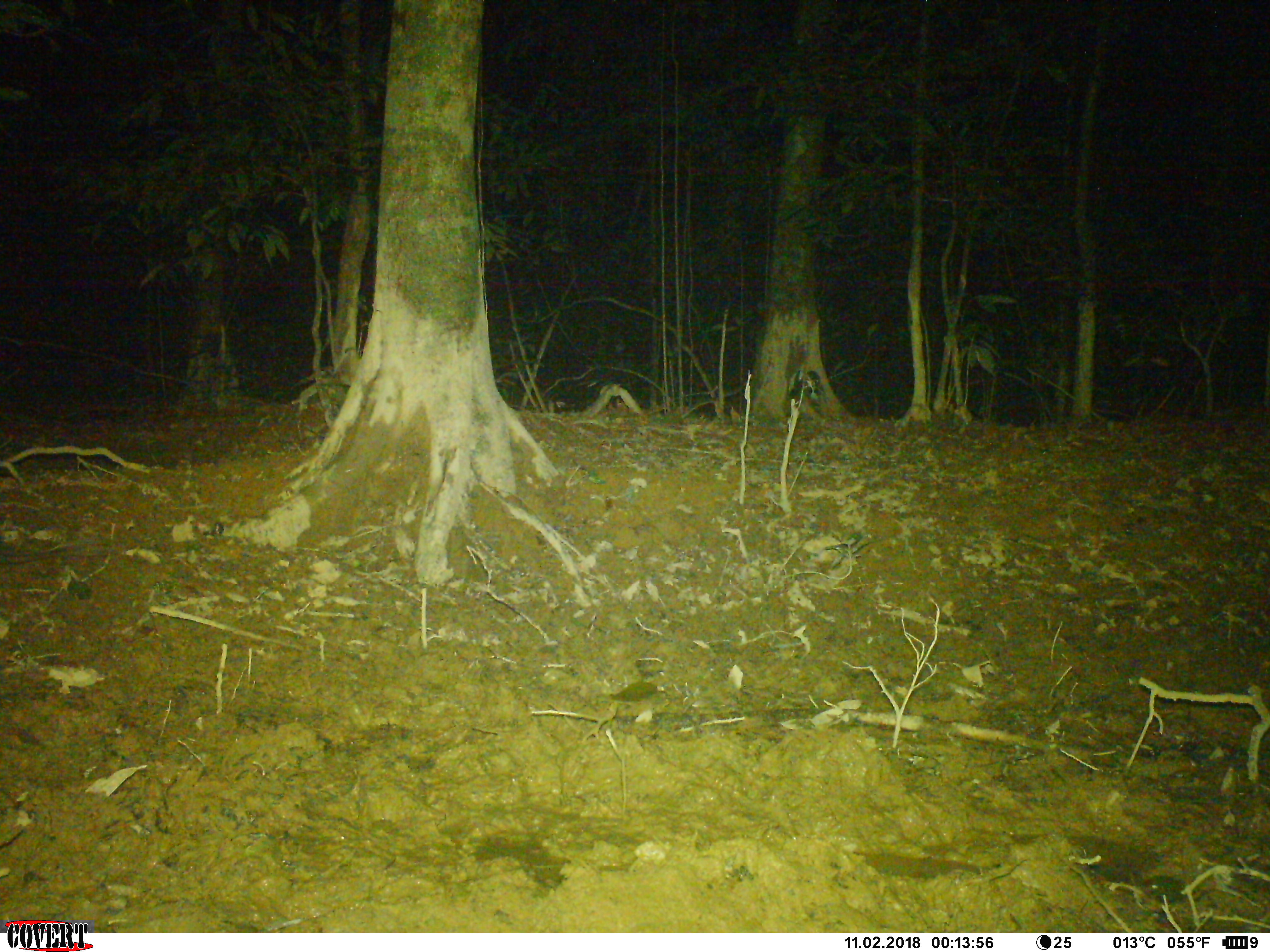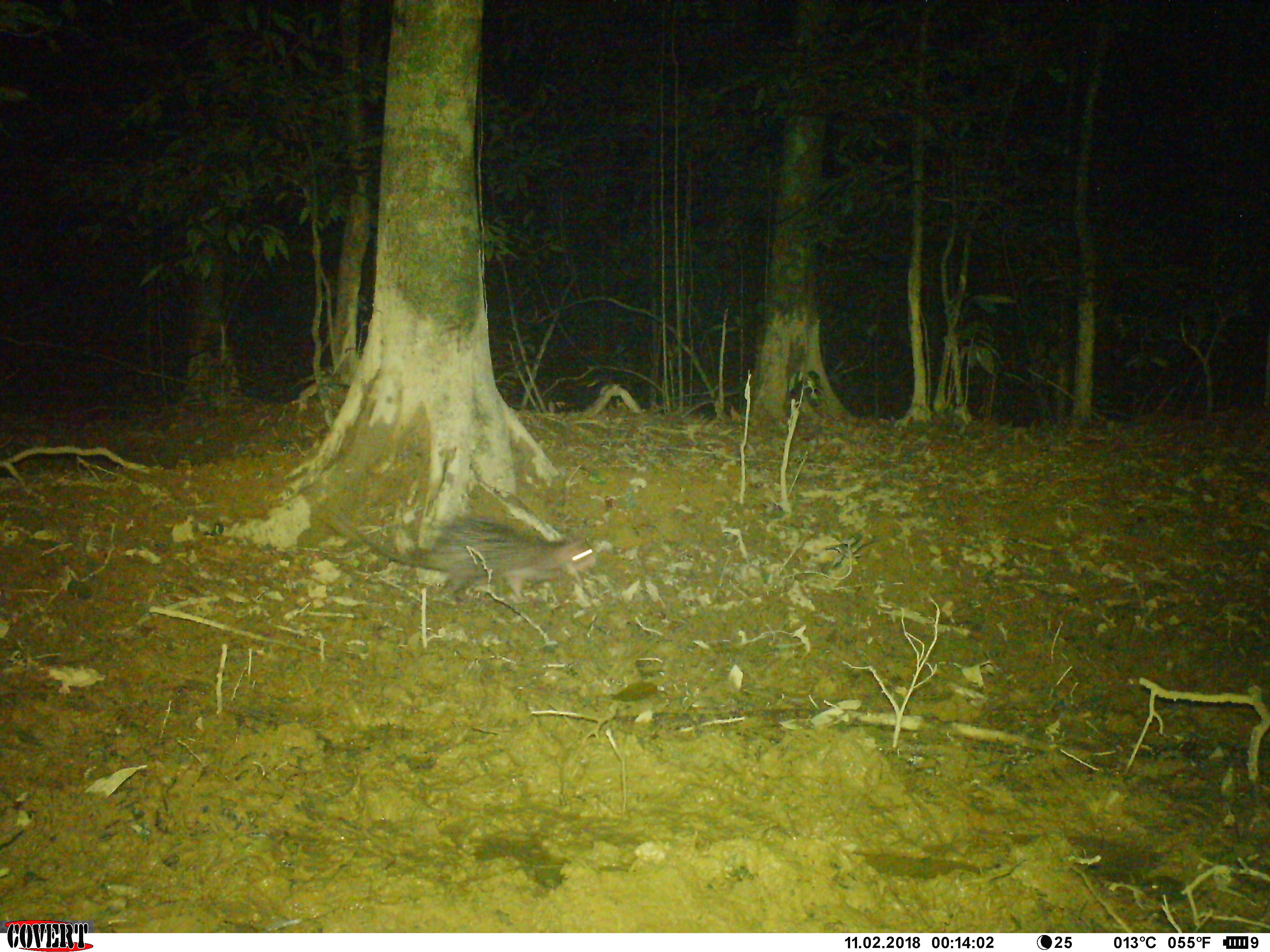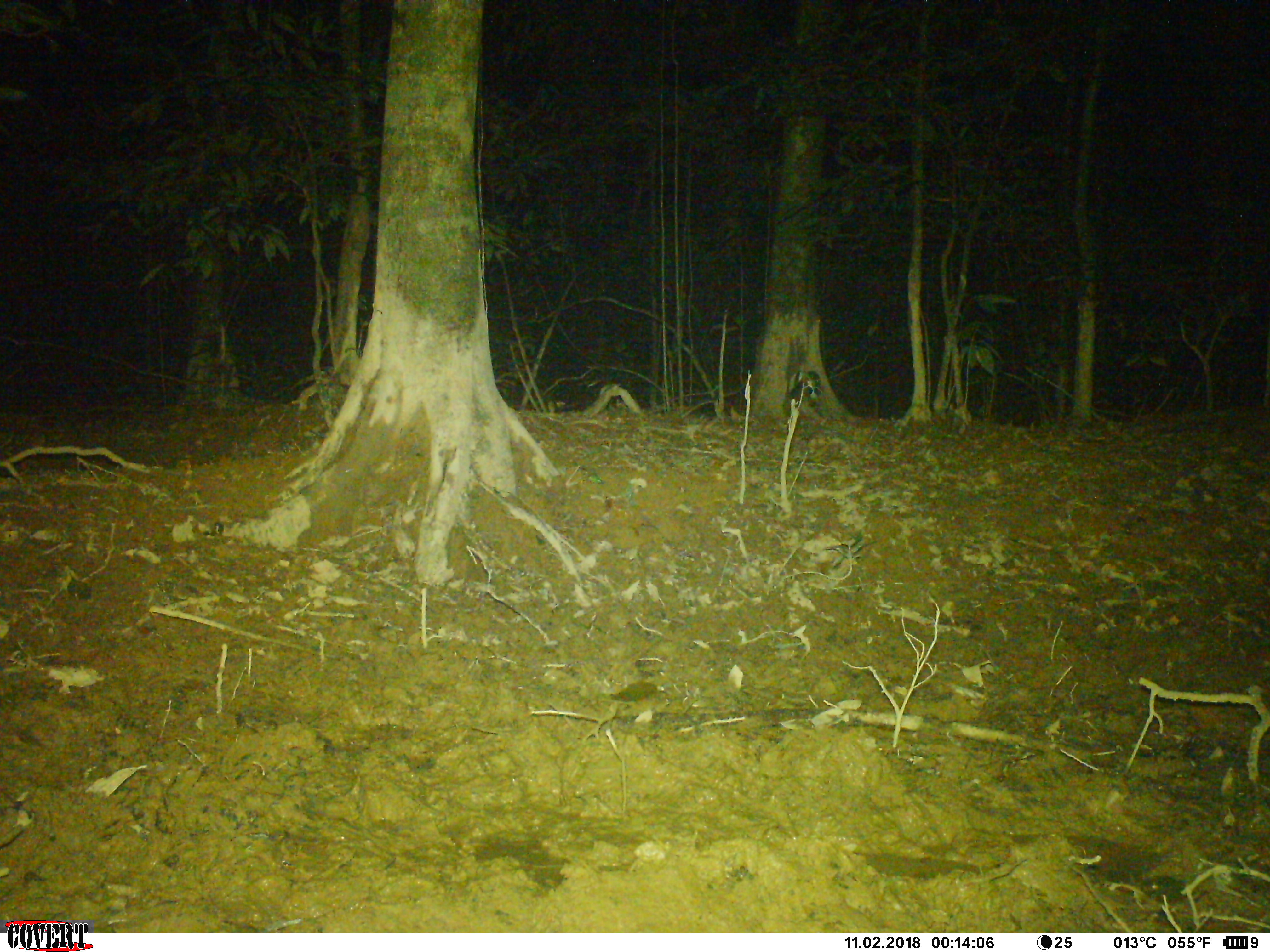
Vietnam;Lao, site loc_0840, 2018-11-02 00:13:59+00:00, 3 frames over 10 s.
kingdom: Animalia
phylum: Chordata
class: Mammalia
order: Rodentia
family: Hystricidae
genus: Atherurus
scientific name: Atherurus macrourus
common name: asiatic brush-tailed porcupine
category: asiatic brush tailed porcupine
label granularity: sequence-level